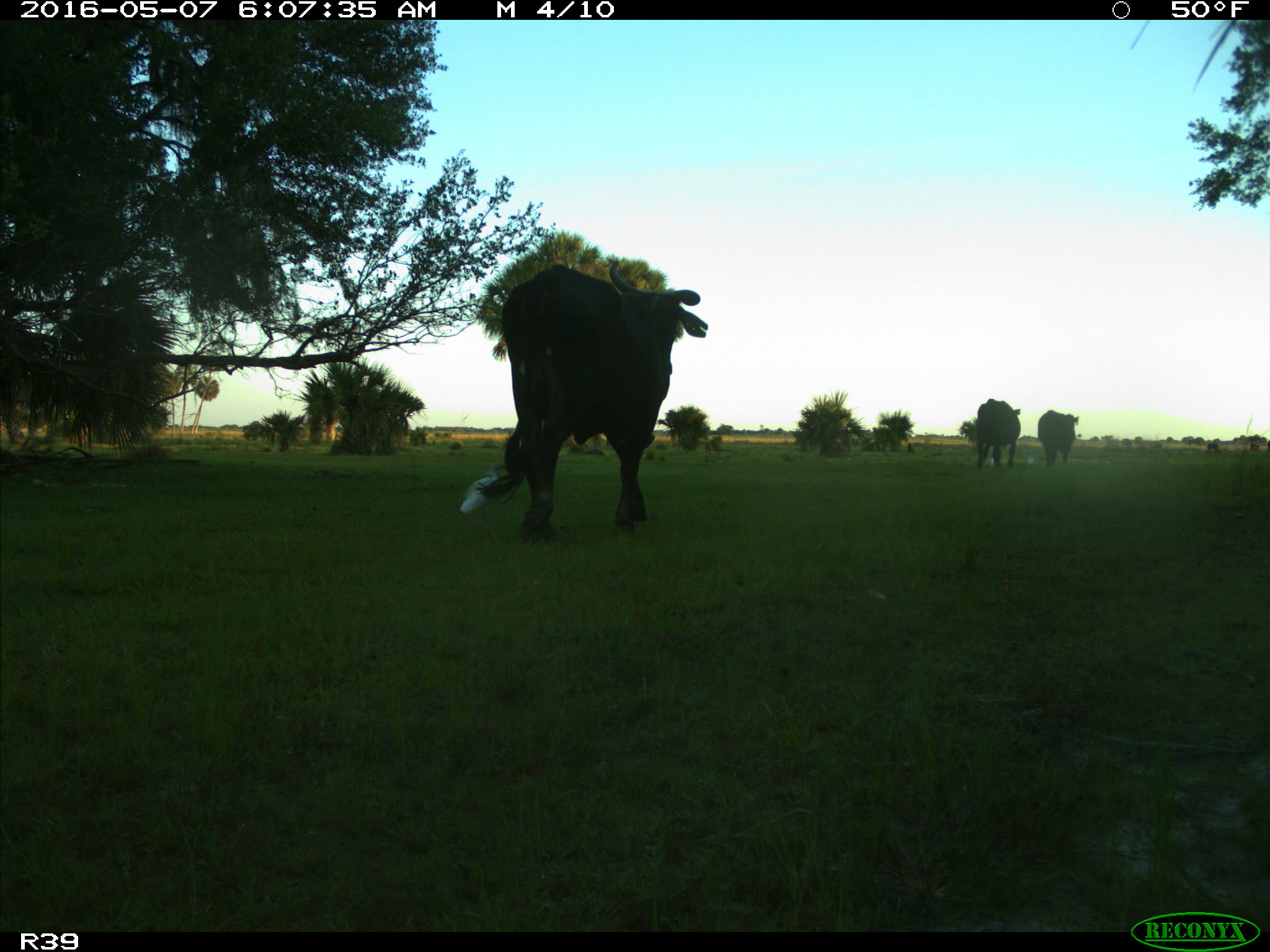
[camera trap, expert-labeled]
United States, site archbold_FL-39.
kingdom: Animalia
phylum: Chordata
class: Mammalia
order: Artiodactyla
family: Bovidae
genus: Bos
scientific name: Bos taurus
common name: domestic cow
Bos taurus (domestic cow).